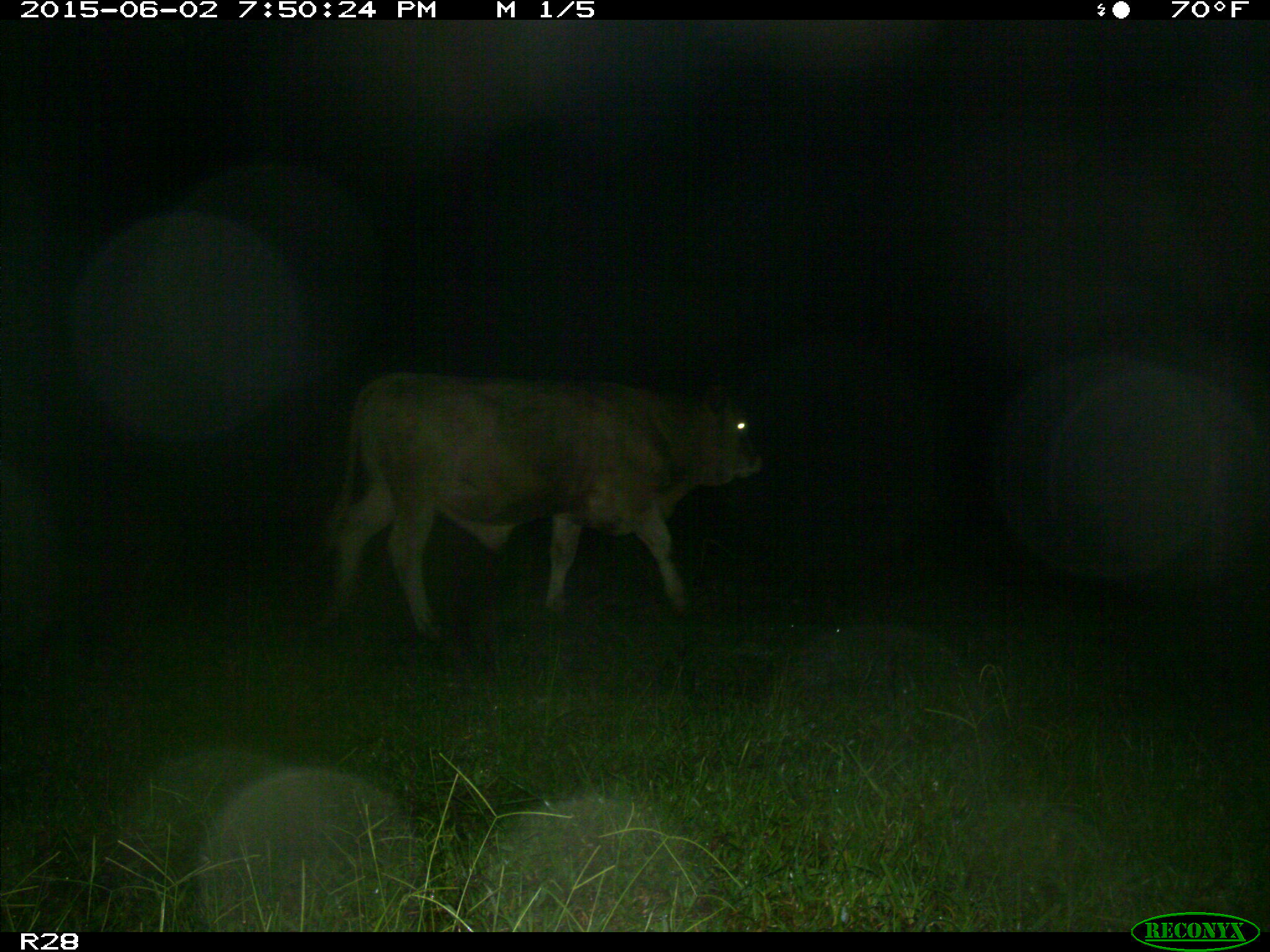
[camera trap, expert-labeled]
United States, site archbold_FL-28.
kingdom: Animalia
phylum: Chordata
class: Mammalia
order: Artiodactyla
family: Bovidae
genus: Bos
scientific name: Bos taurus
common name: domestic cow